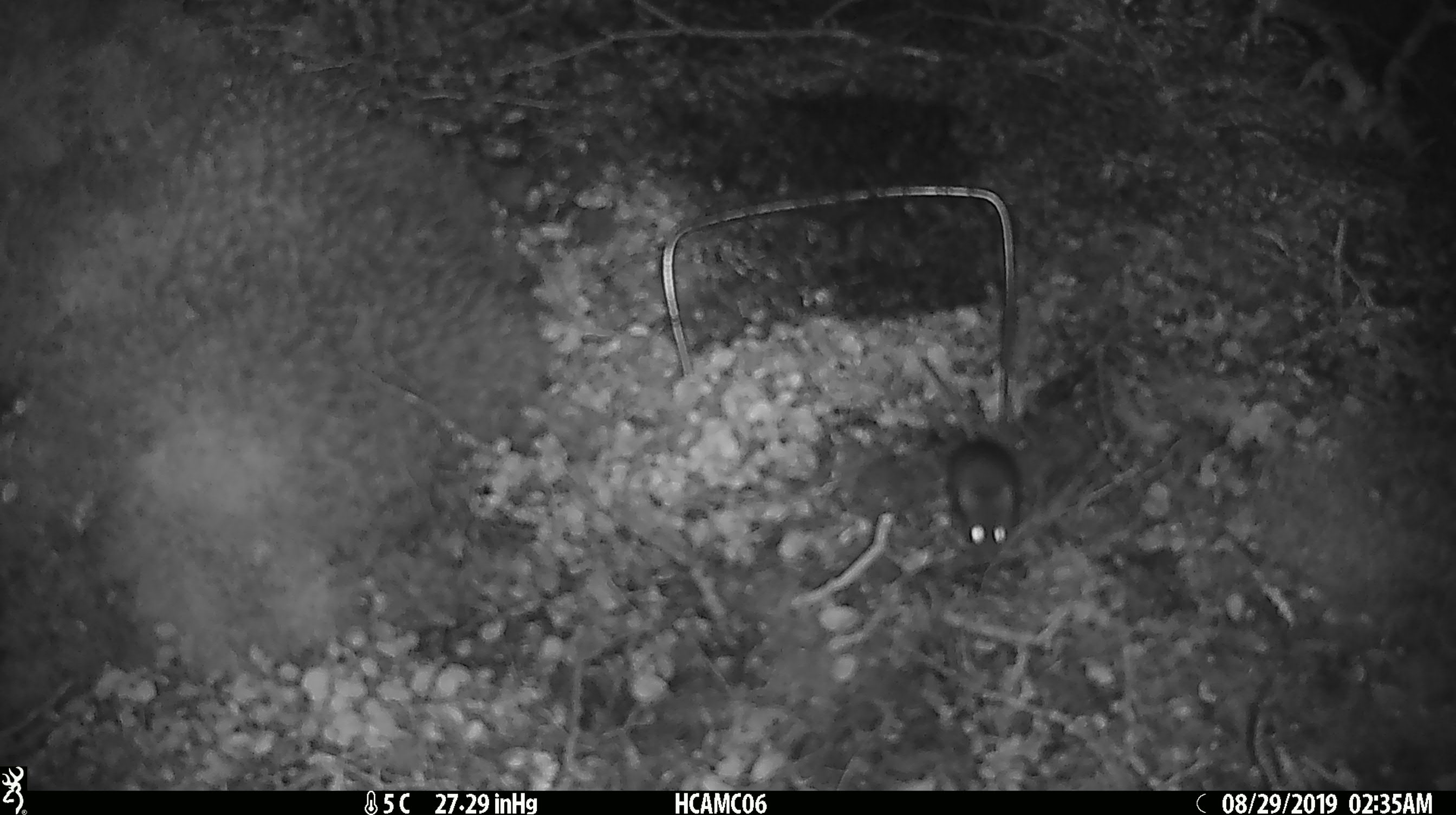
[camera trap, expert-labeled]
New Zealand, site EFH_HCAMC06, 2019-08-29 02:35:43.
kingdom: Animalia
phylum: Chordata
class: Mammalia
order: Rodentia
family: Muridae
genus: Mus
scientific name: Mus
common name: mouse